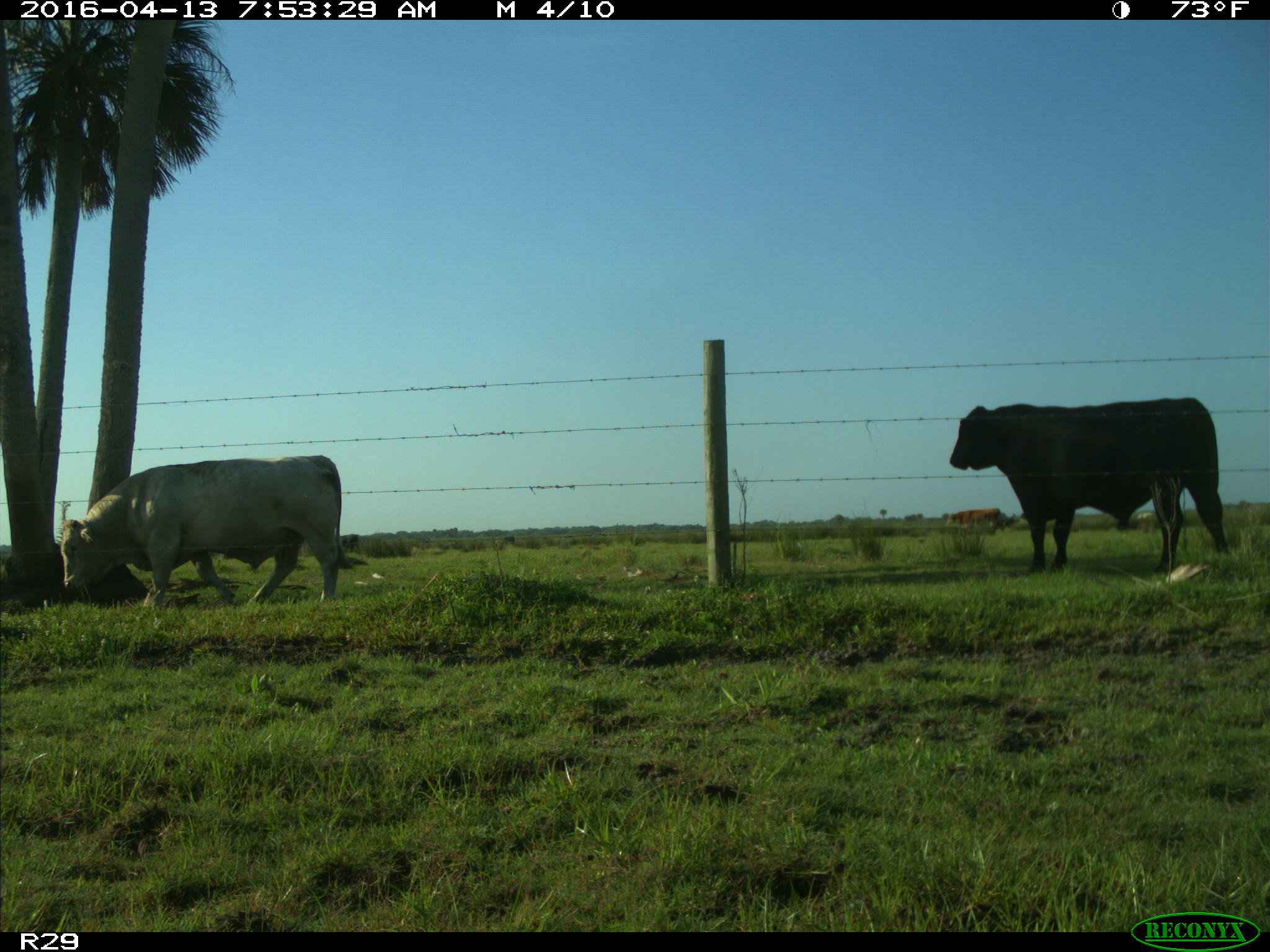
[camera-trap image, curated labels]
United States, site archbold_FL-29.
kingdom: Animalia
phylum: Chordata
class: Mammalia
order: Artiodactyla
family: Bovidae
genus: Bos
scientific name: Bos taurus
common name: domestic cow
Bos taurus (domestic cow).